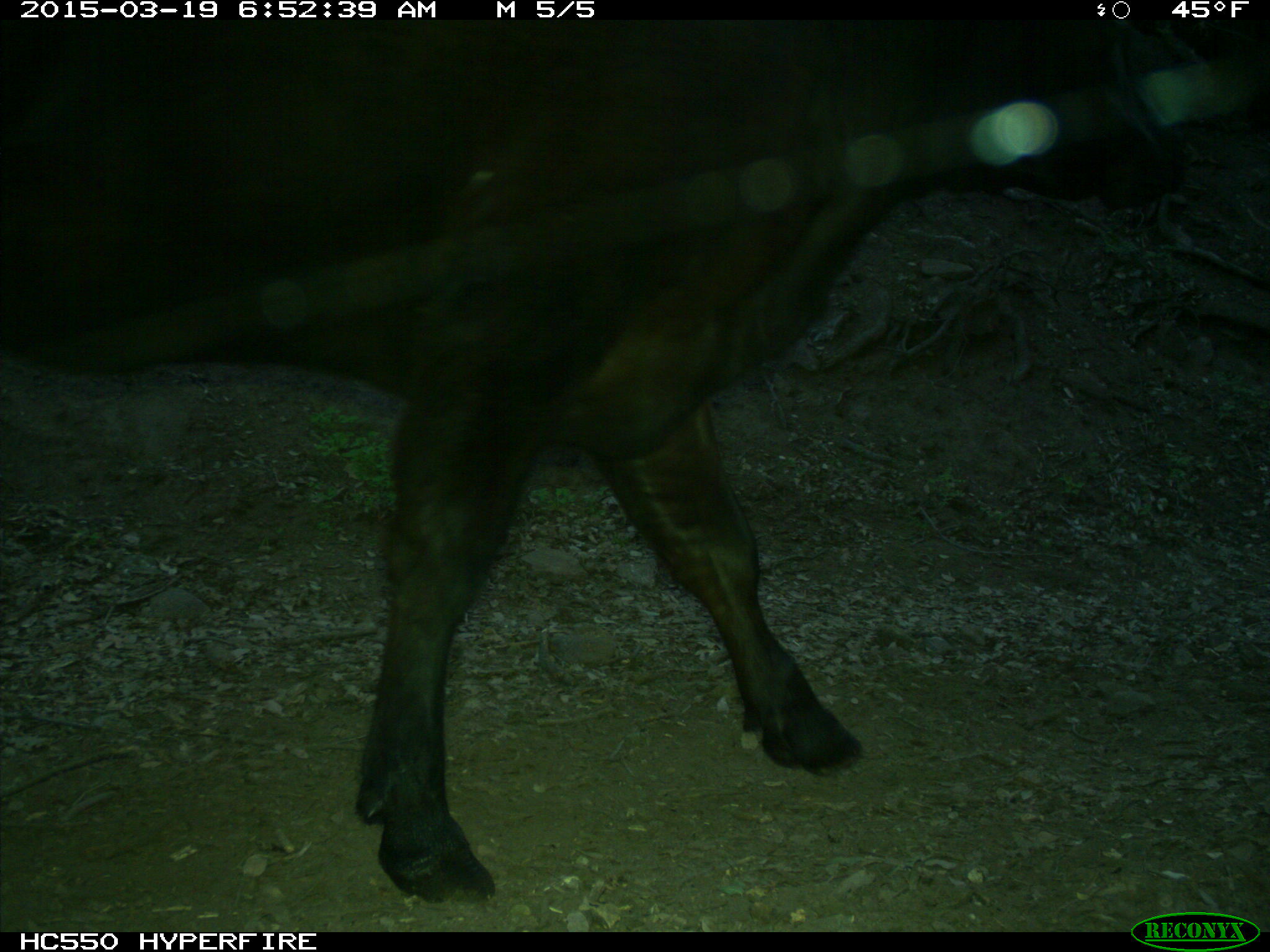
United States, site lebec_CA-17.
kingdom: Animalia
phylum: Chordata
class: Mammalia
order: Artiodactyla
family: Bovidae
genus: Bos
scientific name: Bos taurus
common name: domestic cow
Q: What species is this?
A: Bos taurus (domestic cow).